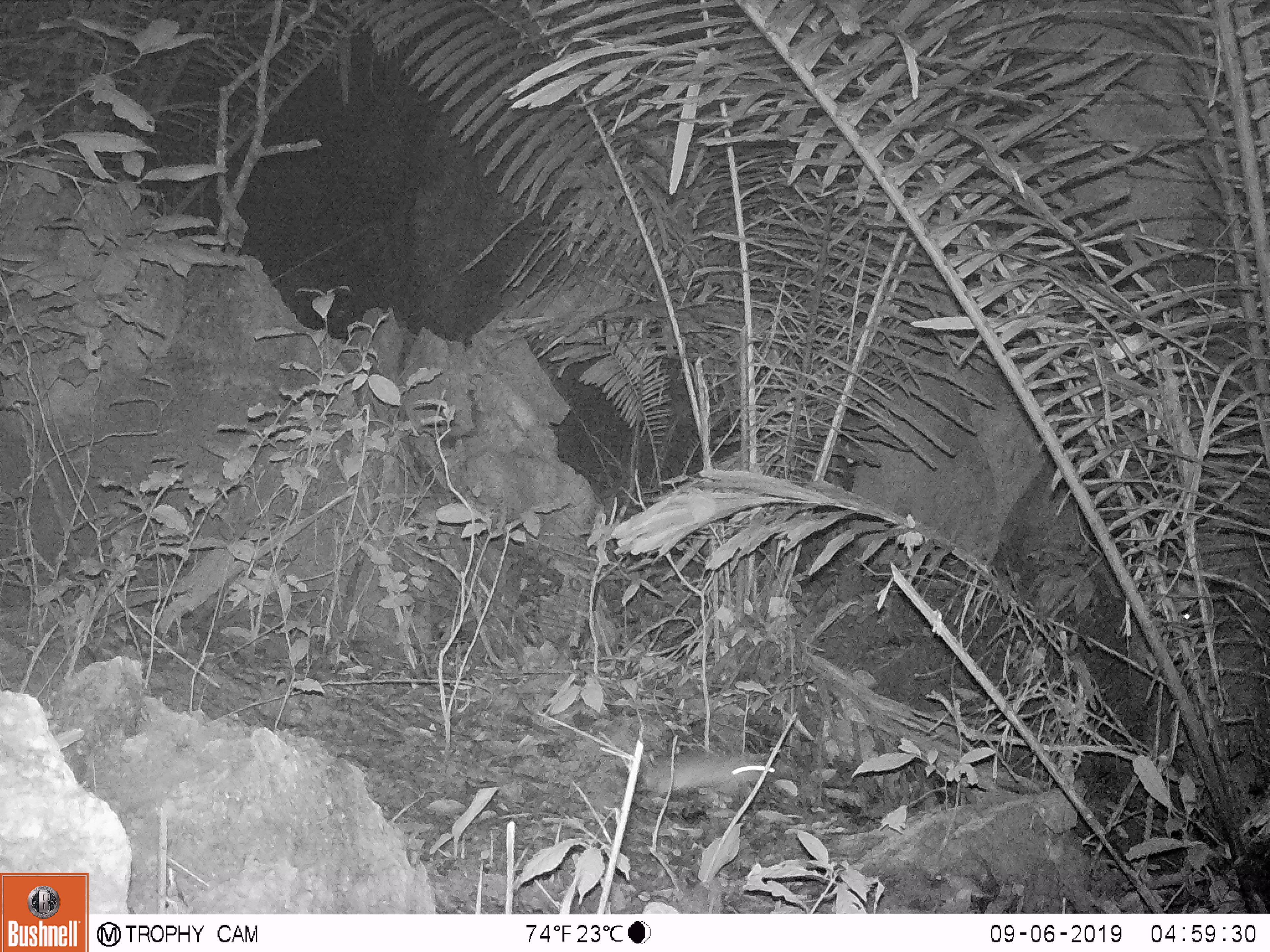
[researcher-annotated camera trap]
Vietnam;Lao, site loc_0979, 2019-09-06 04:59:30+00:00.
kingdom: Animalia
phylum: Chordata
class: Mammalia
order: Rodentia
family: Muridae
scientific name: Muridae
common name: old-world mice and rats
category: unidentified murid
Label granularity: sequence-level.